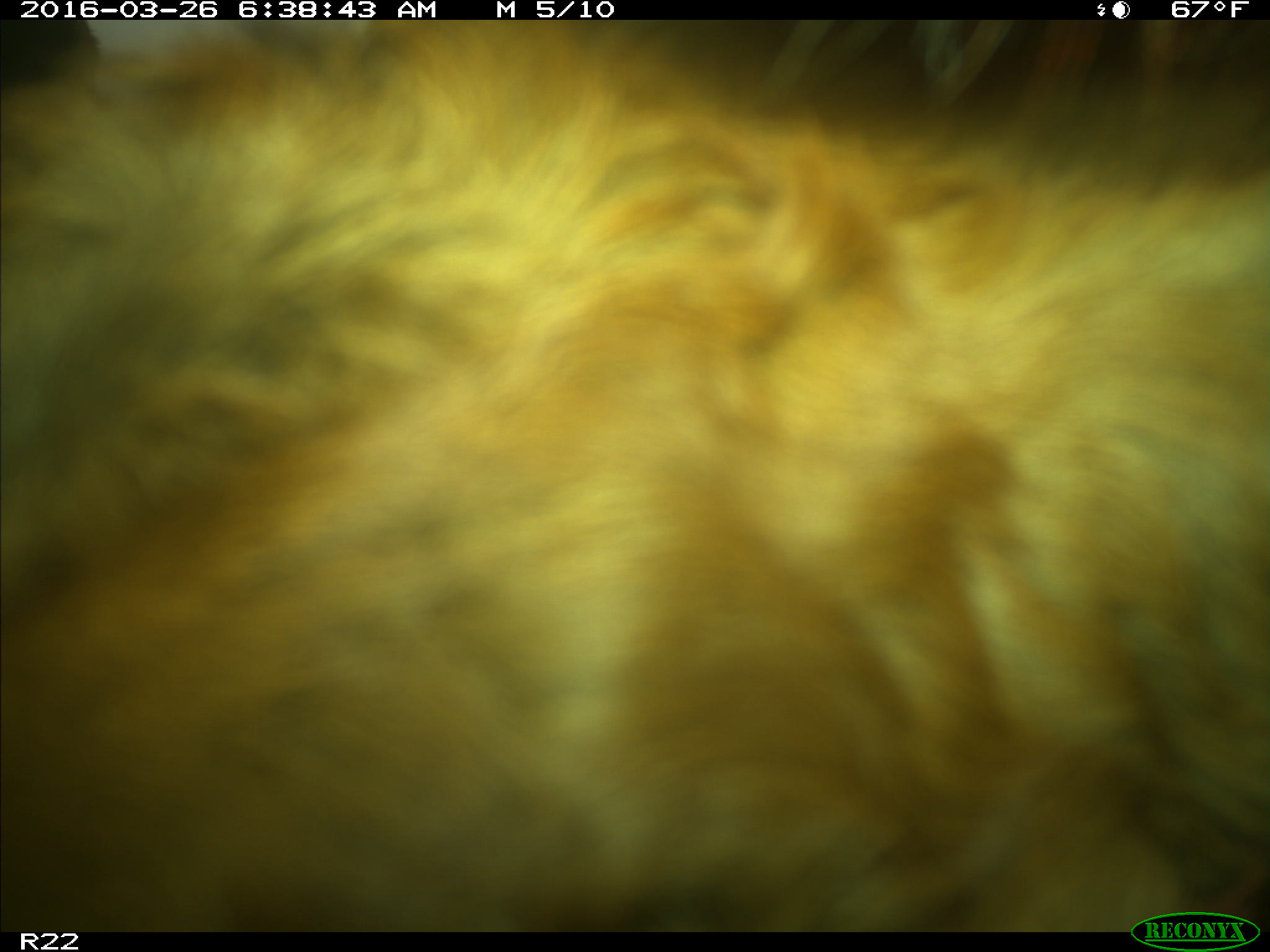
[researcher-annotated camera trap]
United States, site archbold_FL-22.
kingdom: Animalia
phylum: Chordata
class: Mammalia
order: Artiodactyla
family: Bovidae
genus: Bos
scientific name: Bos taurus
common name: domestic cow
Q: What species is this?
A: Bos taurus (domestic cow).